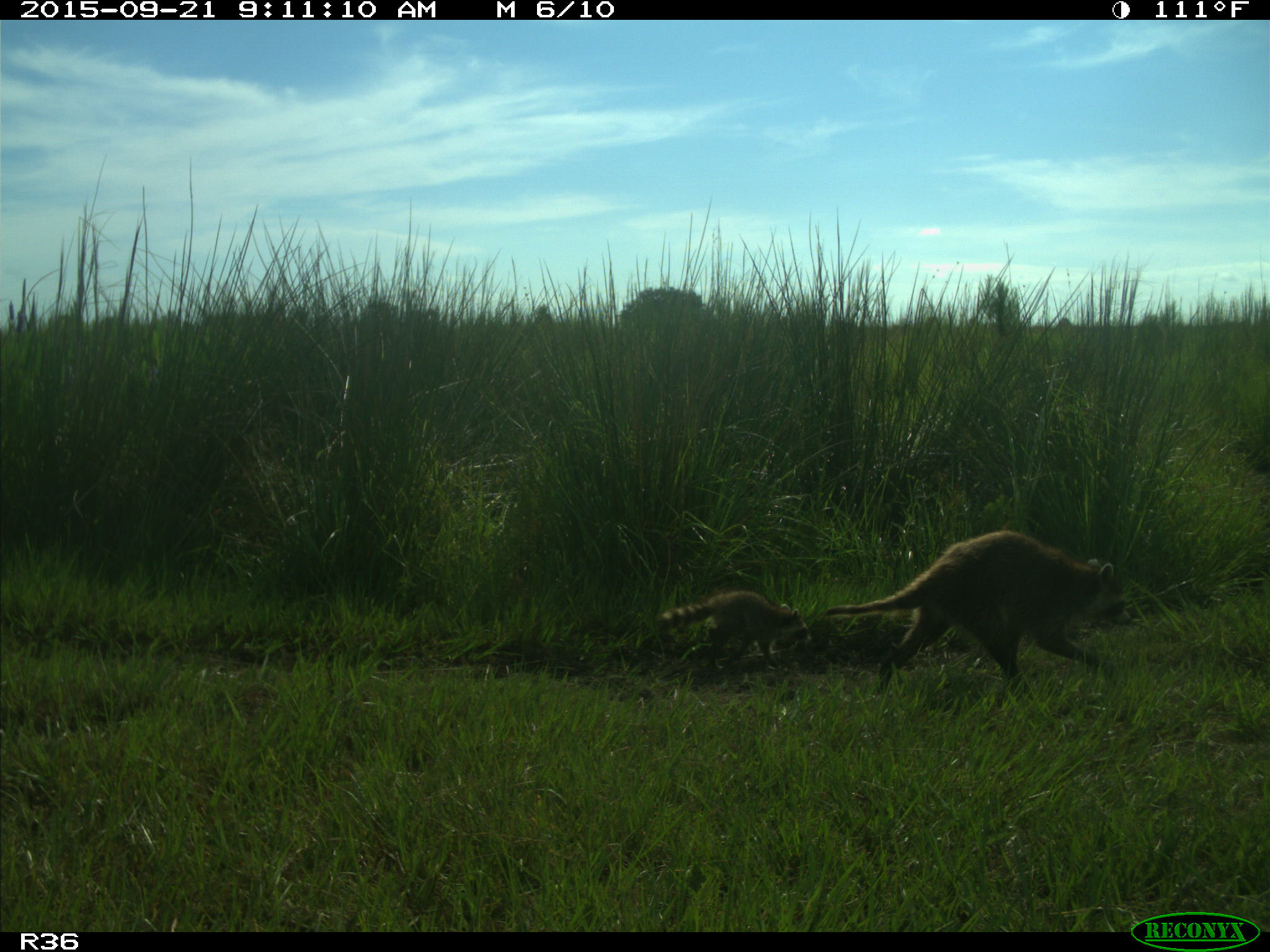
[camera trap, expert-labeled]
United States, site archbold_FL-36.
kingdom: Animalia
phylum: Chordata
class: Mammalia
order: Carnivora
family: Procyonidae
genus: Procyon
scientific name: Procyon lotor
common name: common raccoon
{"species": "Procyon lotor (common raccoon)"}